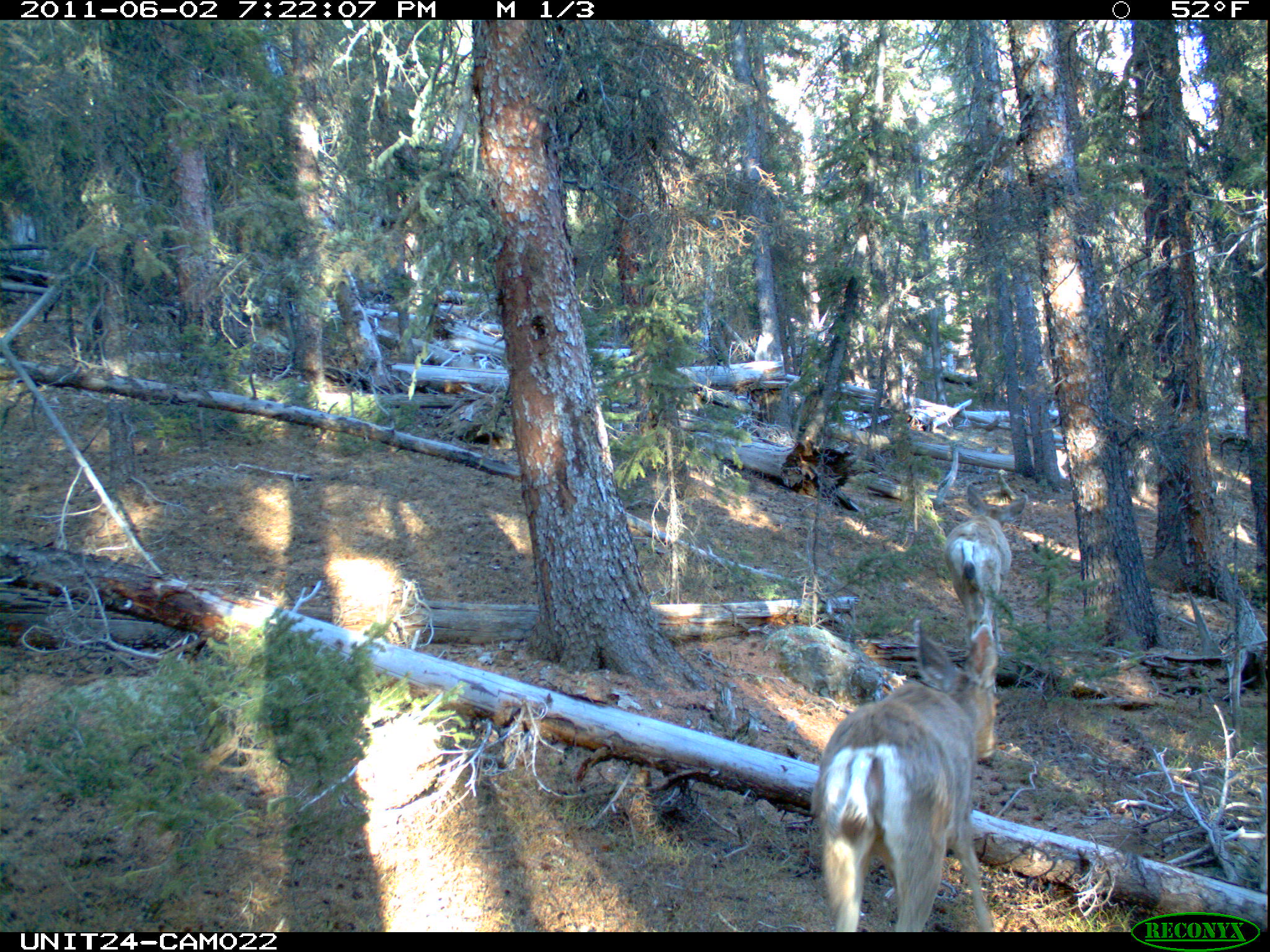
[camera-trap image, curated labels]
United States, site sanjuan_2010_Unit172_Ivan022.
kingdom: Animalia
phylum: Chordata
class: Mammalia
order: Artiodactyla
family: Cervidae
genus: Odocoileus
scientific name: Odocoileus hemionus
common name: mule deer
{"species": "Odocoileus hemionus (mule deer)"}